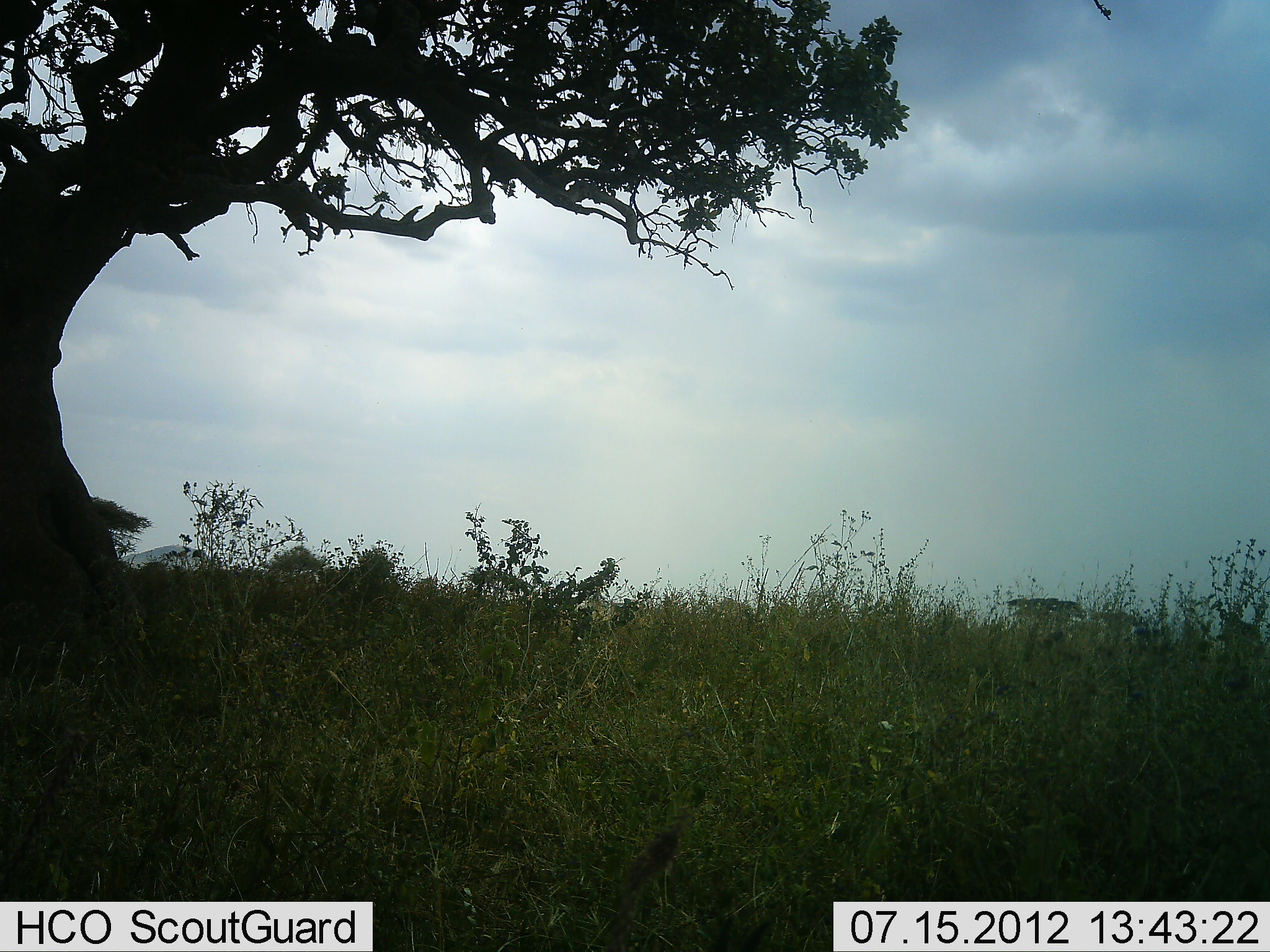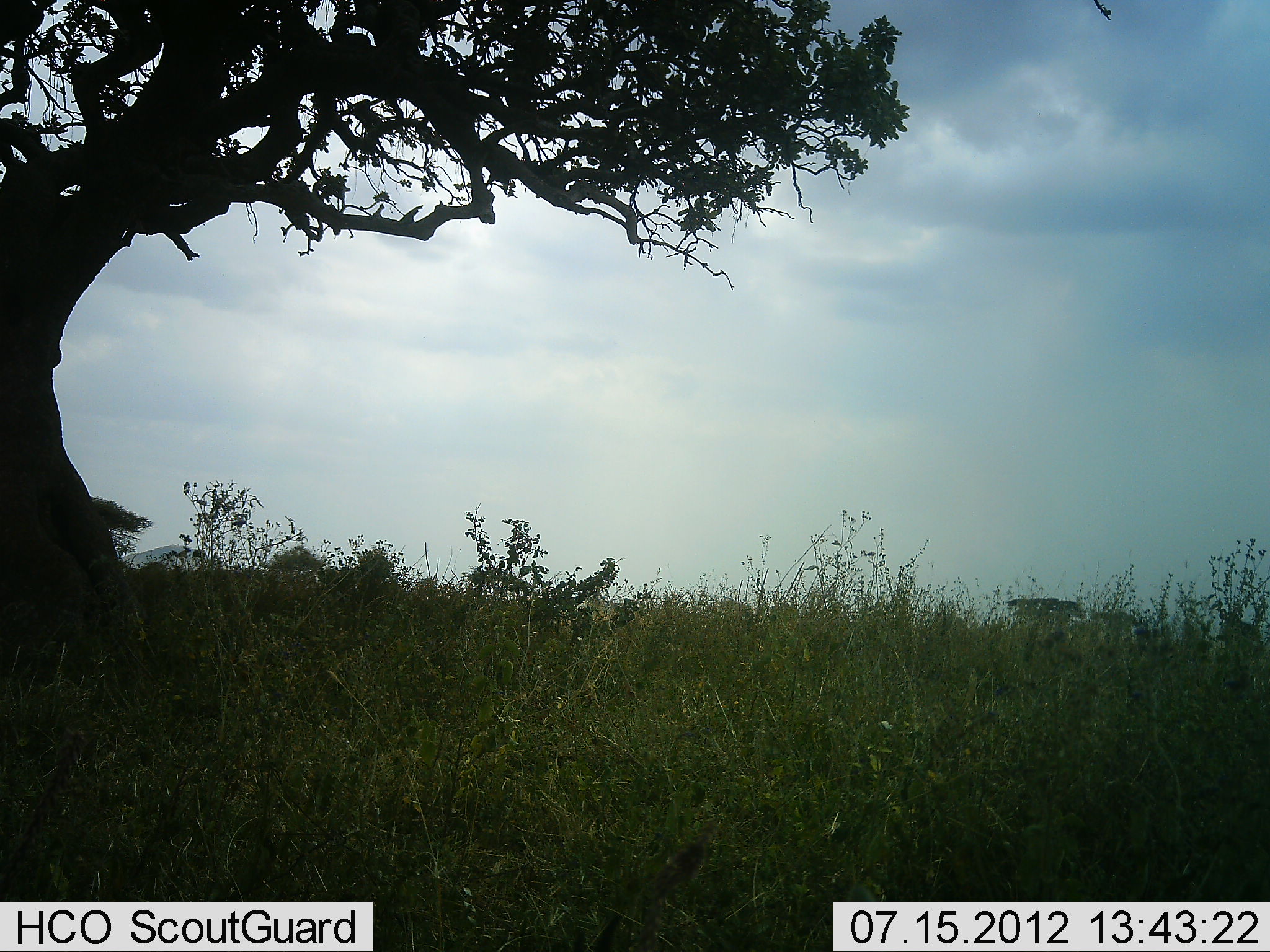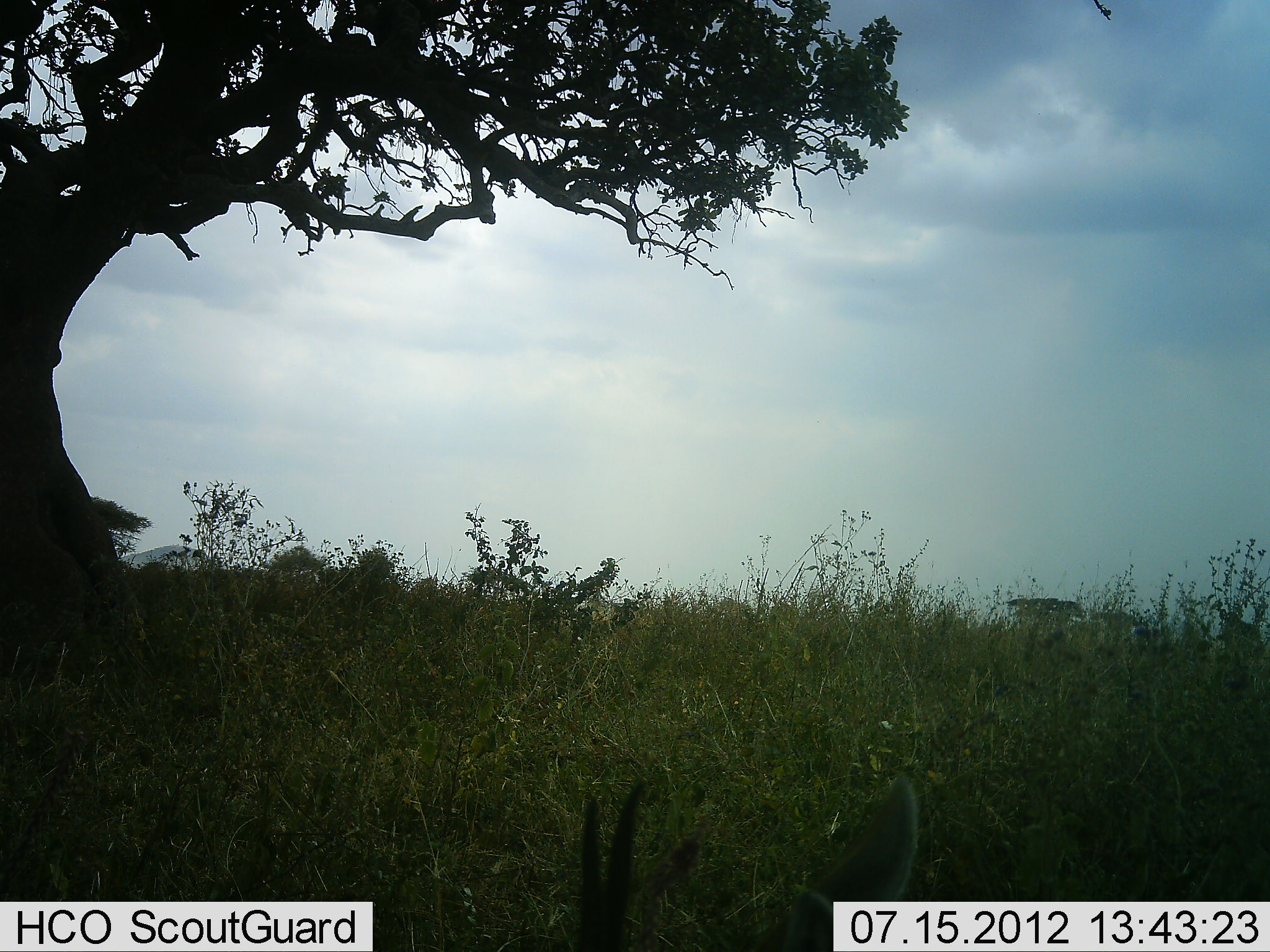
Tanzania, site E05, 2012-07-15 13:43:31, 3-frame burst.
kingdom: Animalia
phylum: Chordata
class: Mammalia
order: Artiodactyla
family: Bovidae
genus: Eudorcas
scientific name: Eudorcas thomsonii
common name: thomson's gazelle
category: gazellethomsons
Gazellethomsons (thomson's gazelle) (Eudorcas thomsonii), count 1. Behavior (volunteer vote fractions): standing 40%, resting 30%, moving 0%, interacting 0%. Young present (vote fraction): 0%. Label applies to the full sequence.